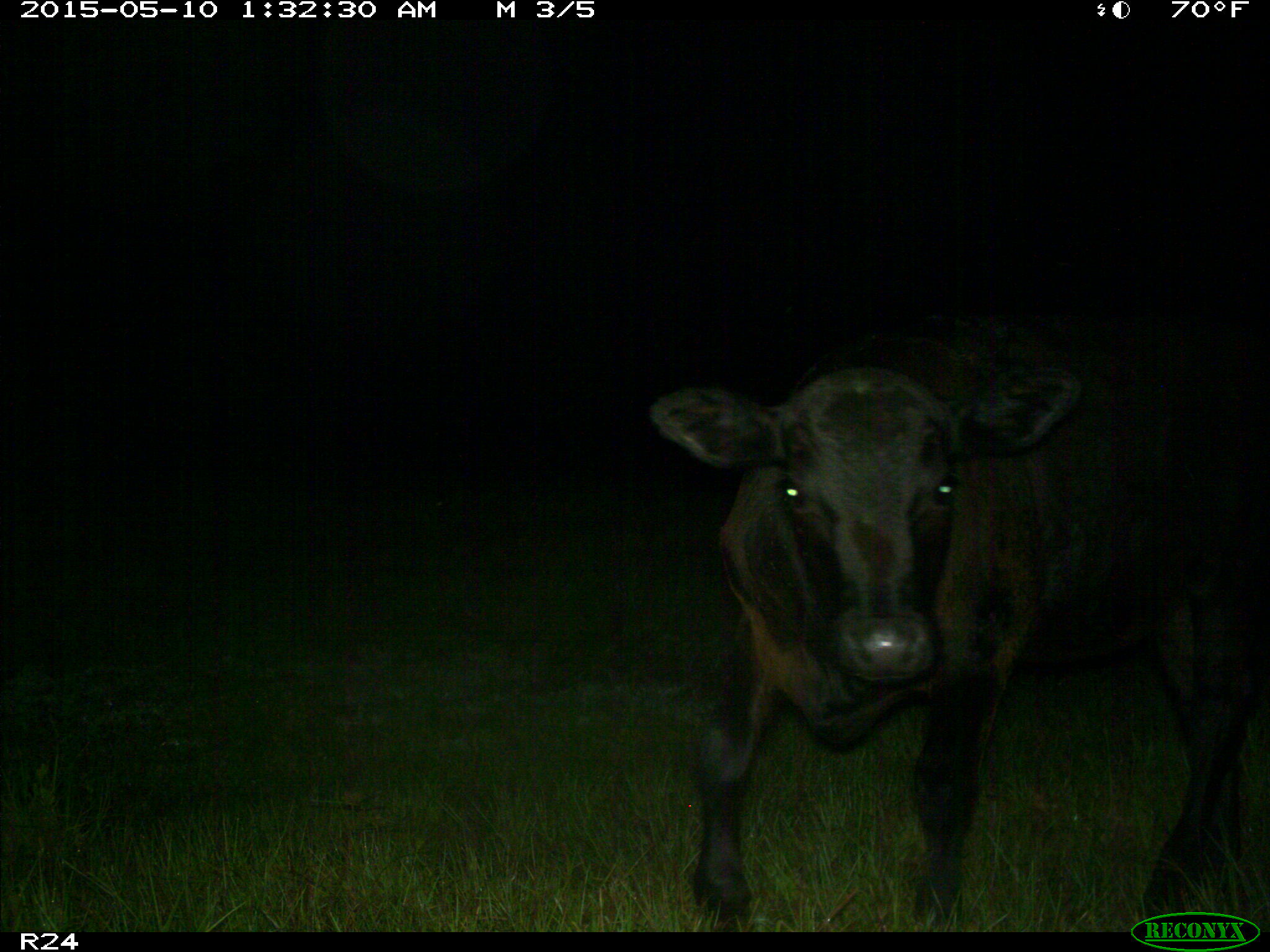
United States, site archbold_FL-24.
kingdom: Animalia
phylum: Chordata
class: Mammalia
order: Artiodactyla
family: Bovidae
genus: Bos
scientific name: Bos taurus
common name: domestic cow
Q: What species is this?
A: Bos taurus (domestic cow).